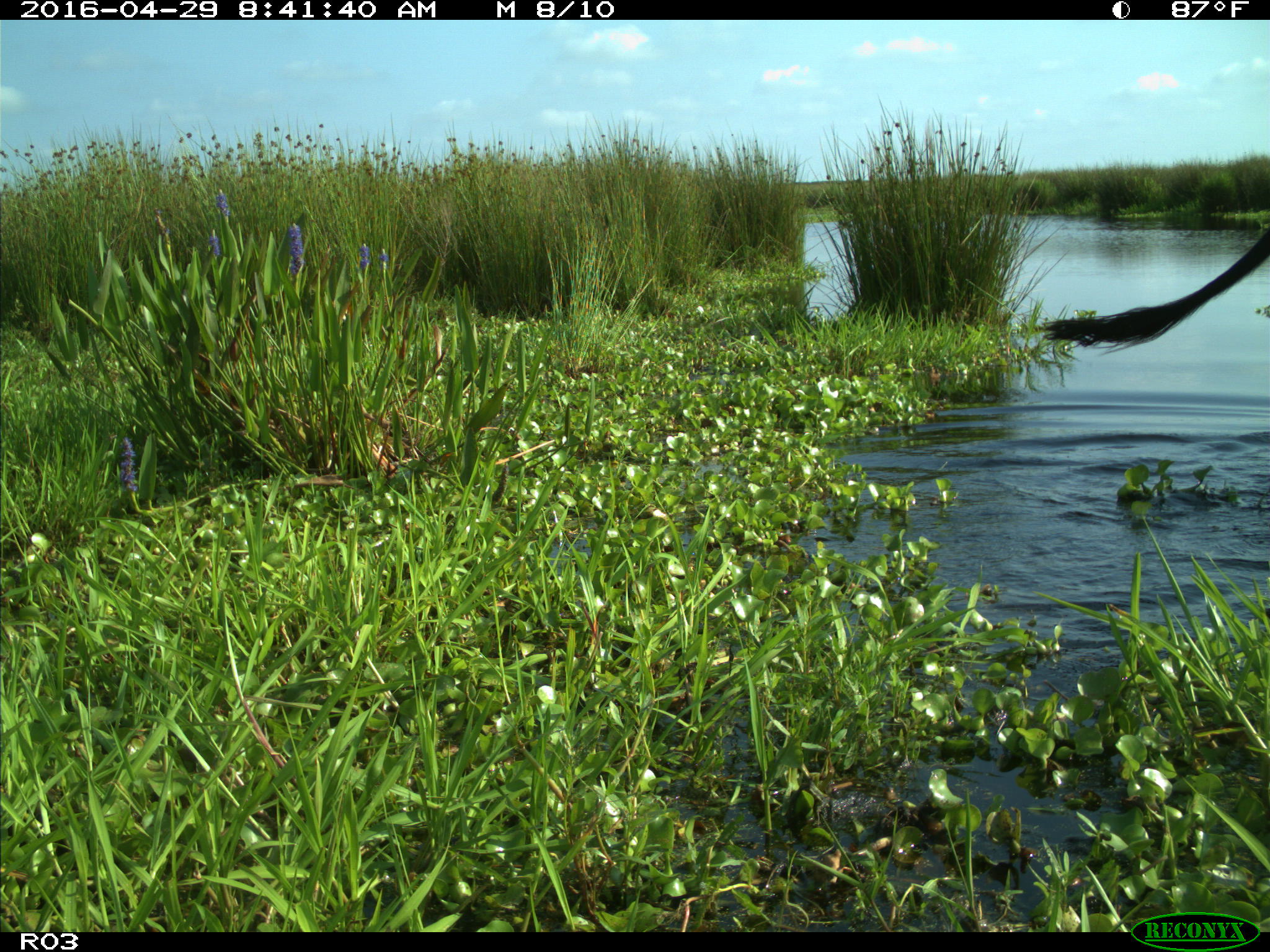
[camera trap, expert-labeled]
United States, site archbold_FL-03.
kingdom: Animalia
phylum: Chordata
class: Mammalia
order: Artiodactyla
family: Bovidae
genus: Bos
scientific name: Bos taurus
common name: domestic cow